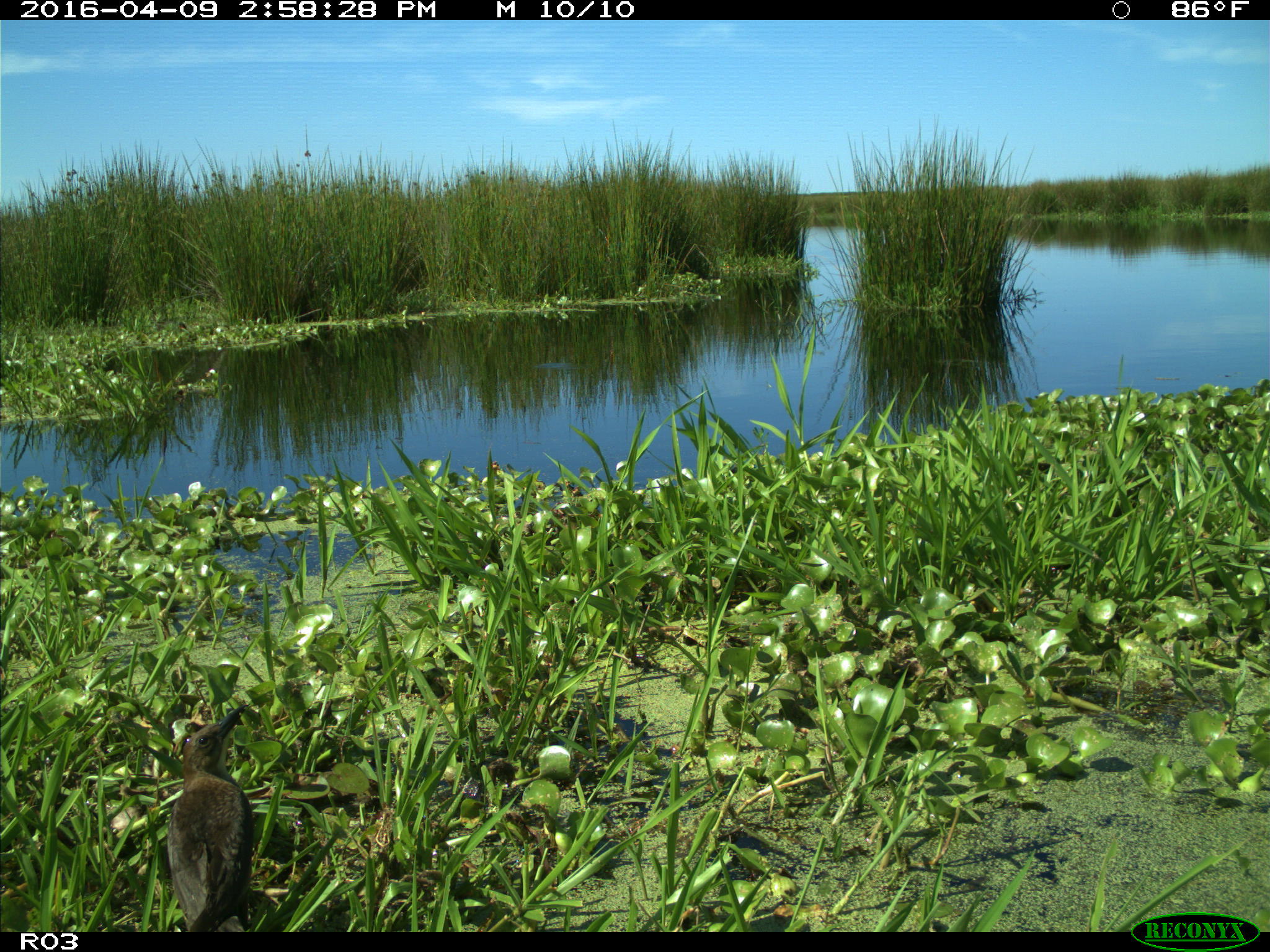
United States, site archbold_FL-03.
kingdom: Animalia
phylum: Chordata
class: Aves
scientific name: Aves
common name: birds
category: unidentified bird